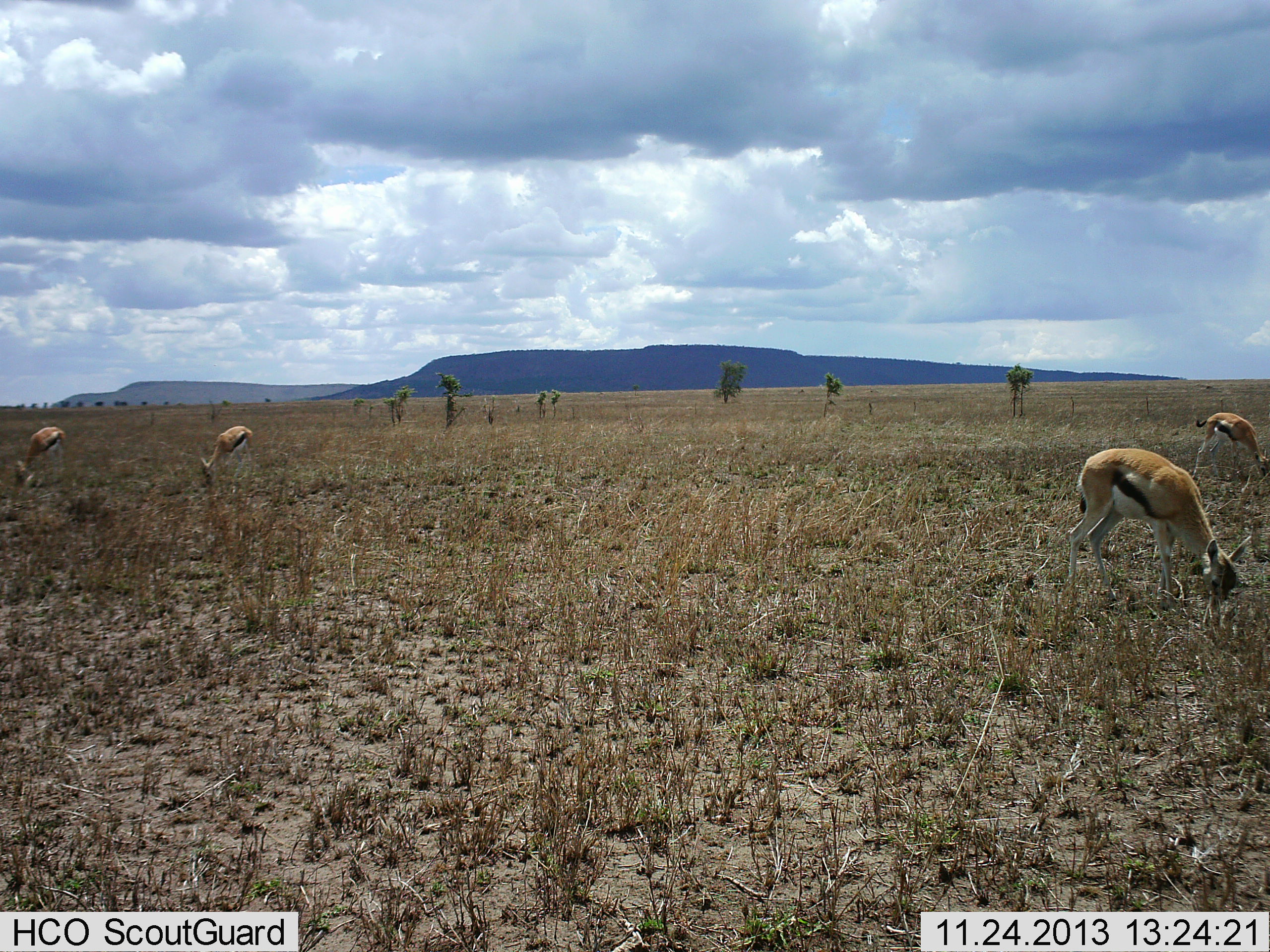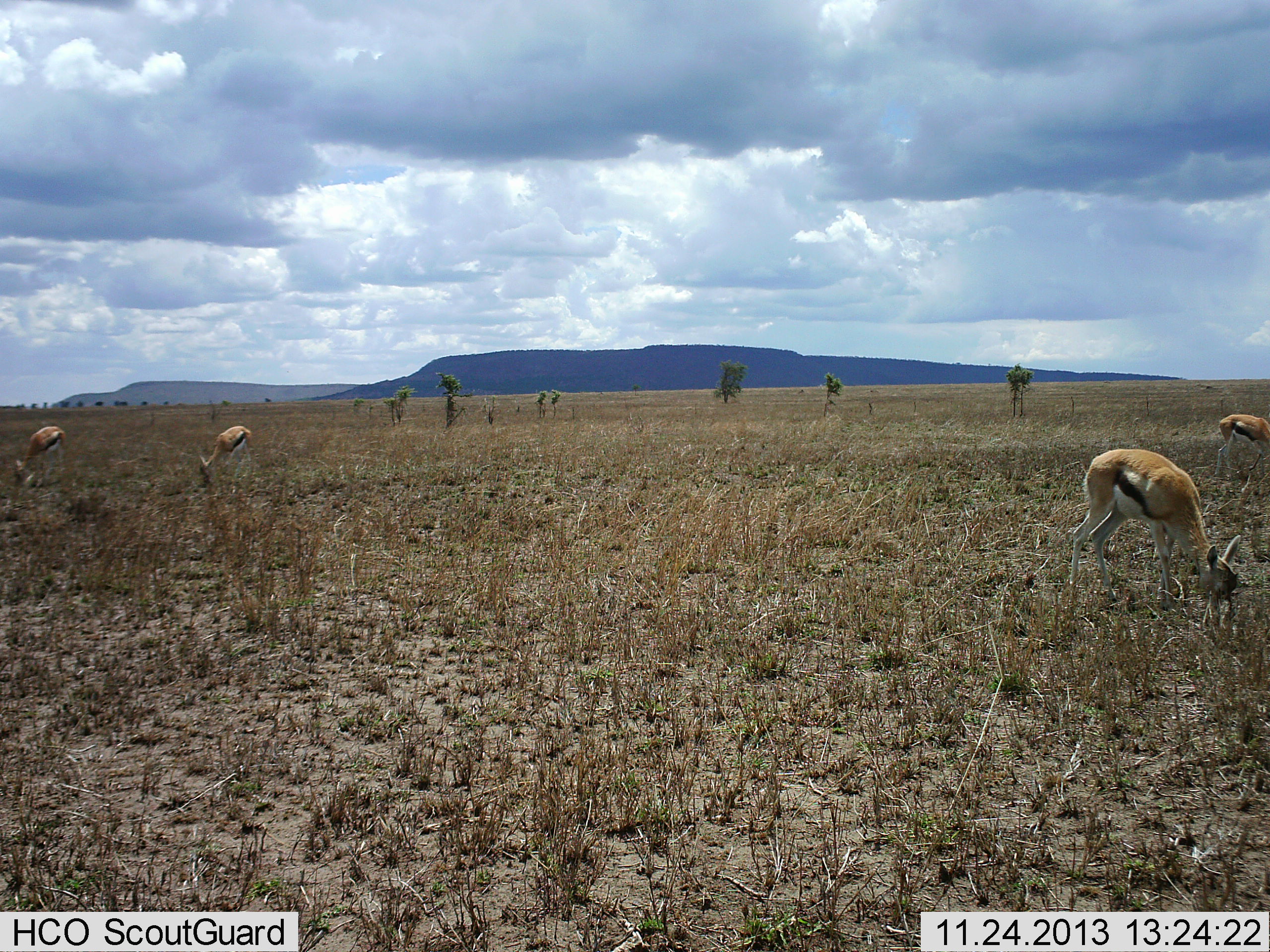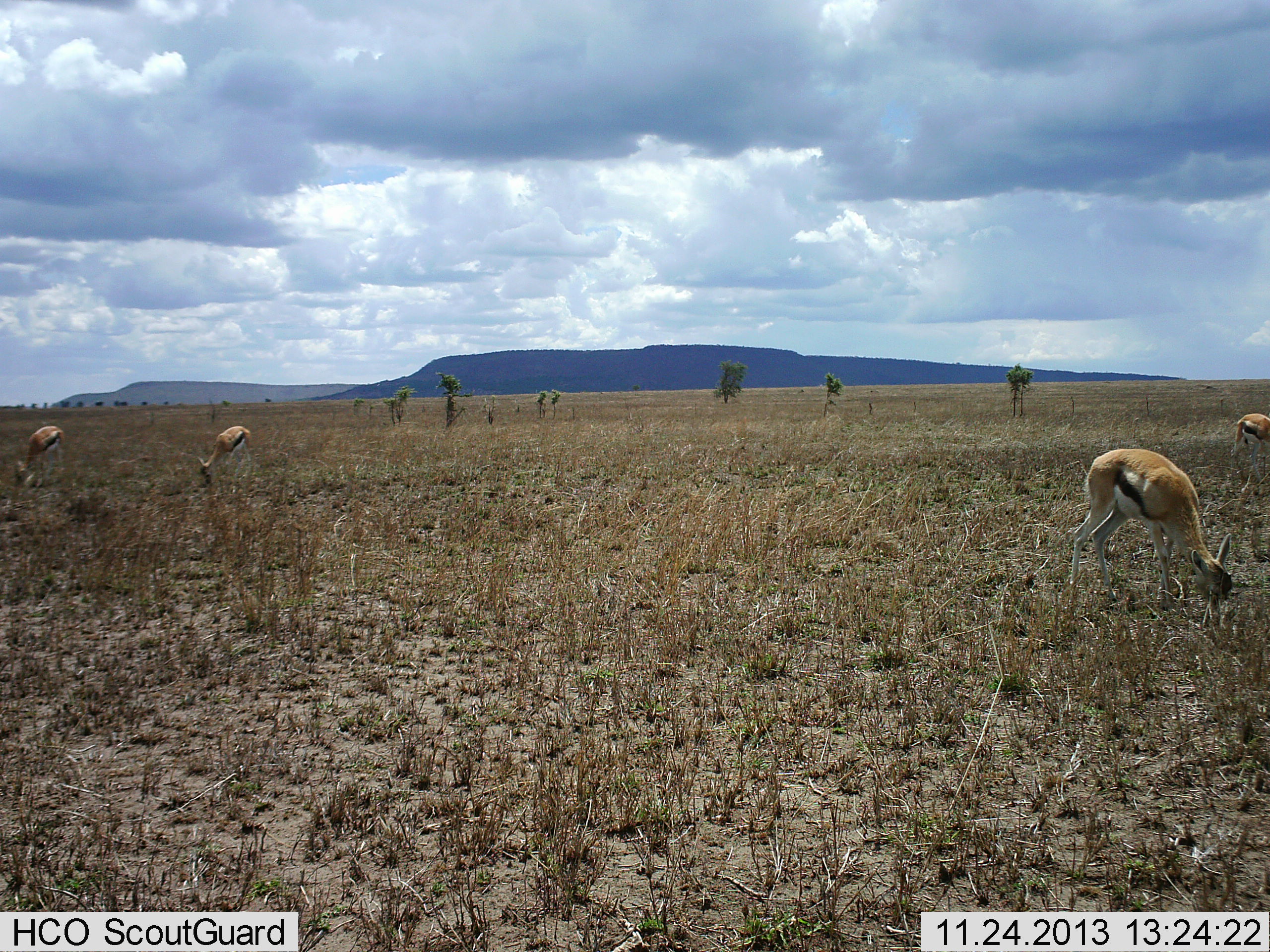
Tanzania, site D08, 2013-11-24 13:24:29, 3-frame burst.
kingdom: Animalia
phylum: Chordata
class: Mammalia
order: Artiodactyla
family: Bovidae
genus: Eudorcas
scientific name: Eudorcas thomsonii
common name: thomson's gazelle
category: gazellethomsons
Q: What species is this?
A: Gazellethomsons (thomson's gazelle) (Eudorcas thomsonii).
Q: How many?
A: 4.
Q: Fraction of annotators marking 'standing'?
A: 20%.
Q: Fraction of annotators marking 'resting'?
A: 0%.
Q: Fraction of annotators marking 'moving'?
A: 20%.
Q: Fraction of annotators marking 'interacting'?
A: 0%.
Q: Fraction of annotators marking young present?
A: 0%.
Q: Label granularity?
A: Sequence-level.